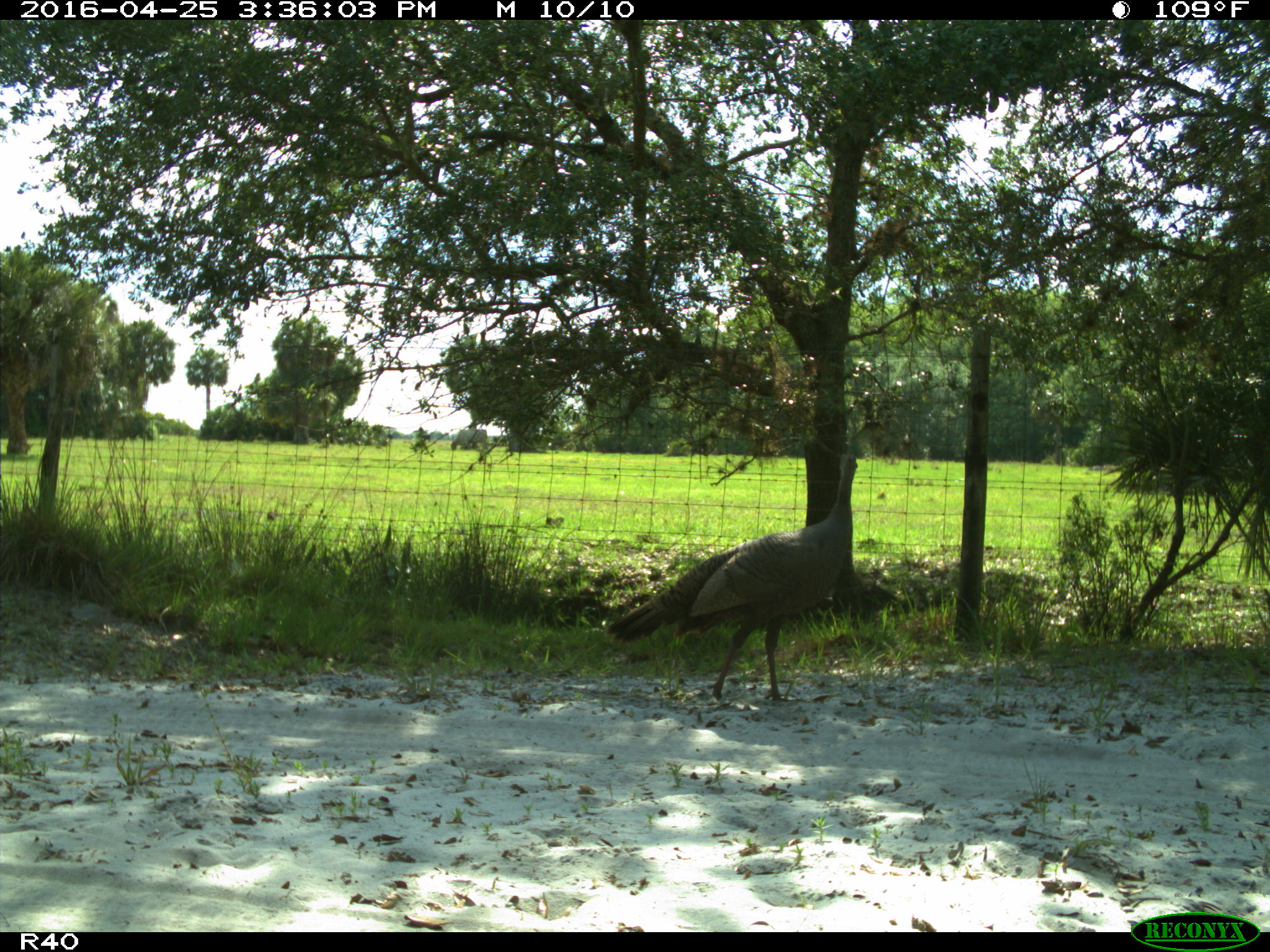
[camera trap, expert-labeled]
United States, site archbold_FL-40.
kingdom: Animalia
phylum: Chordata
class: Aves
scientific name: Aves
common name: birds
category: unidentified bird